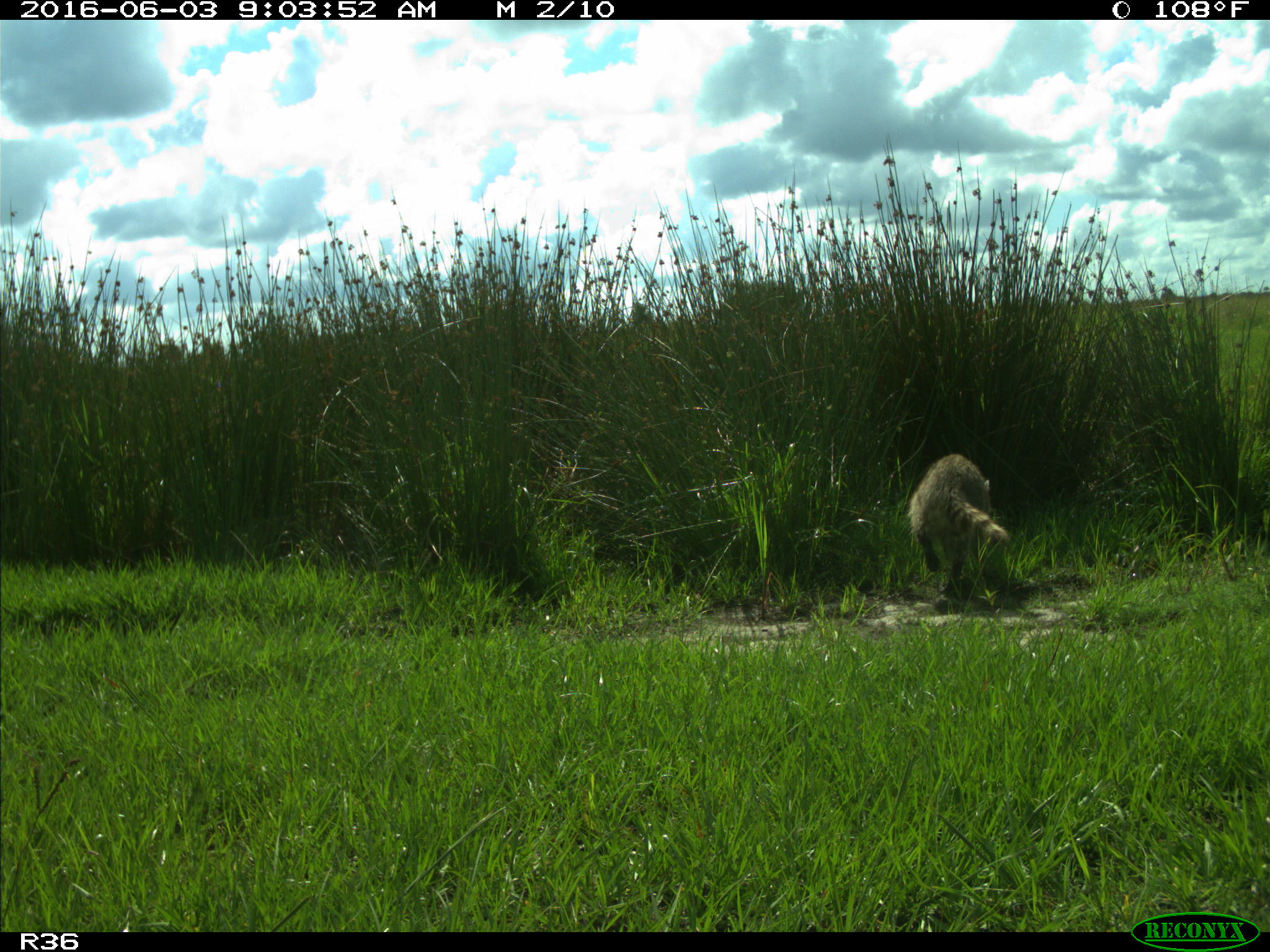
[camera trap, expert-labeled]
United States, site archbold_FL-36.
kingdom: Animalia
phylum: Chordata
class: Mammalia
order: Carnivora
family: Procyonidae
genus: Procyon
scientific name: Procyon lotor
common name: common raccoon